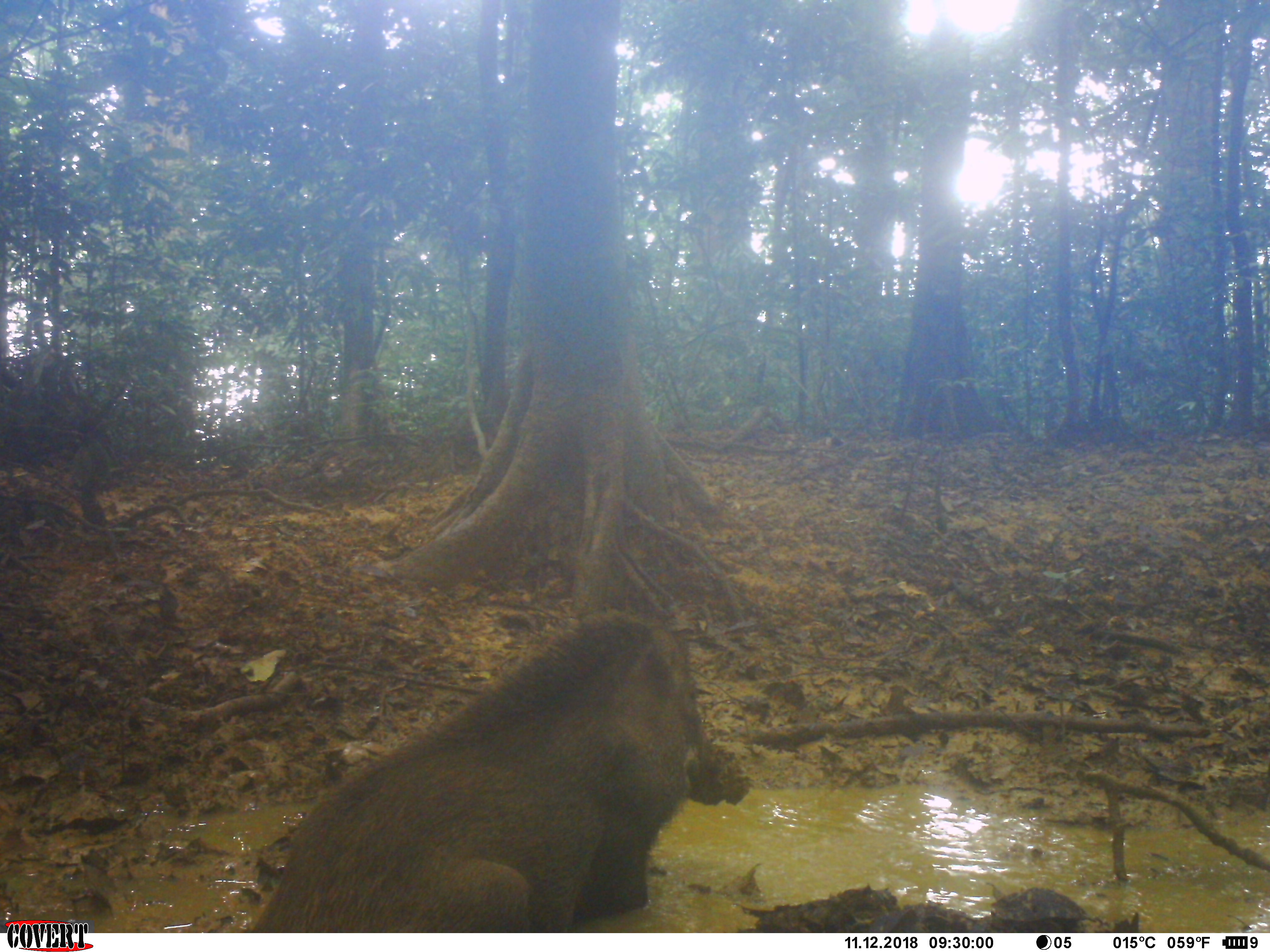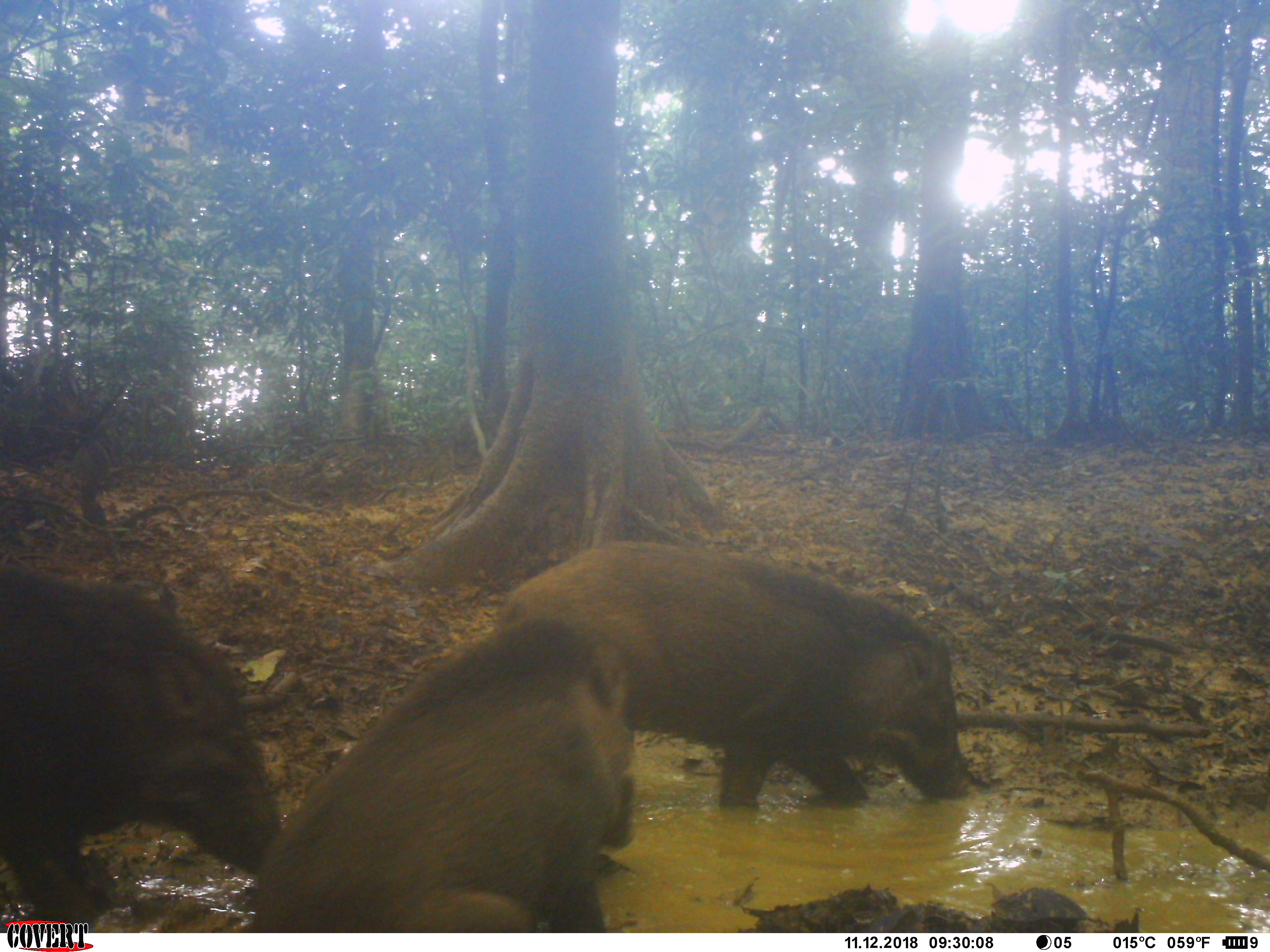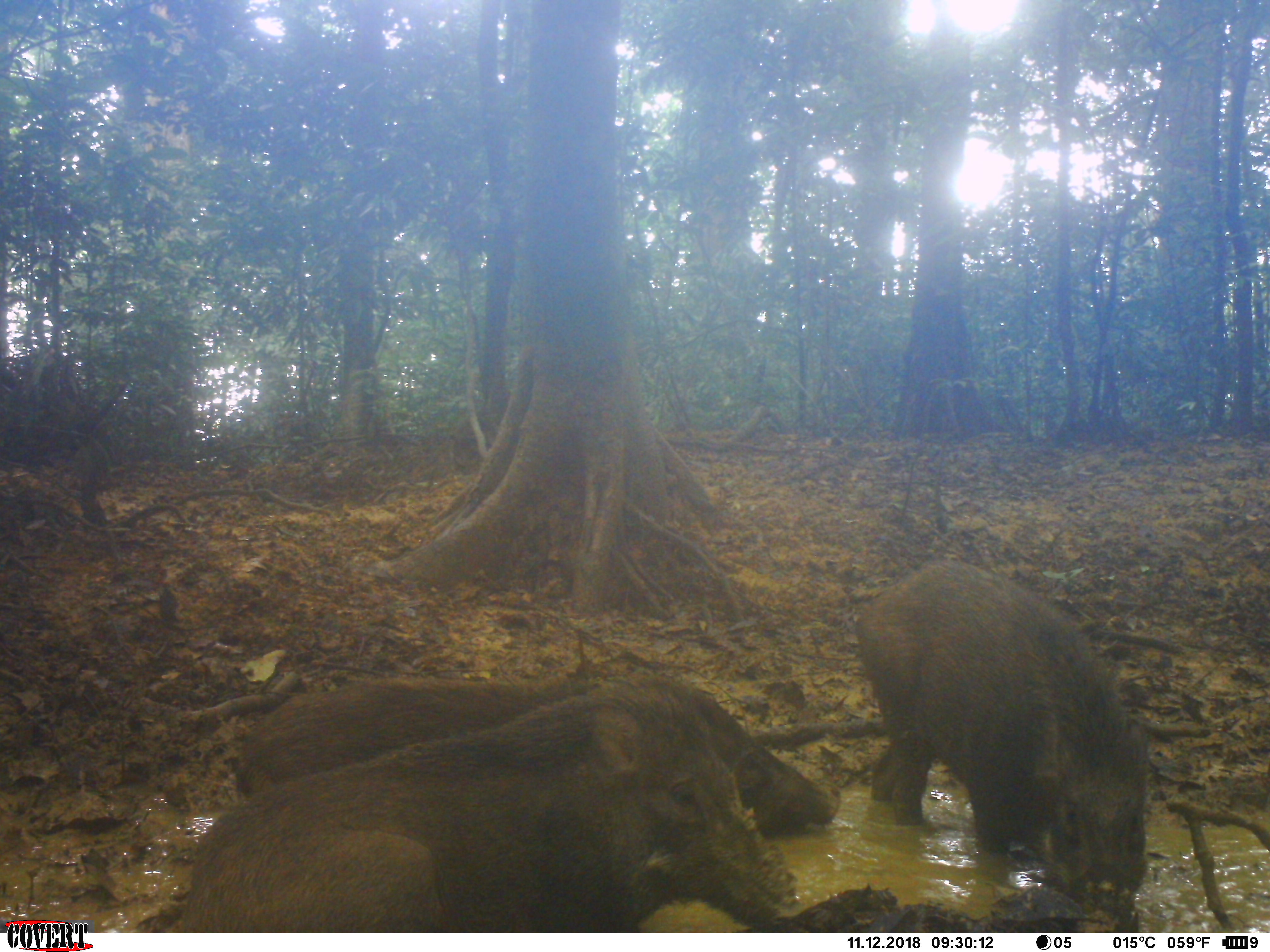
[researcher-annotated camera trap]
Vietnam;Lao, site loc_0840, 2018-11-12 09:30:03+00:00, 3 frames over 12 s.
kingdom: Animalia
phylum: Chordata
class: Mammalia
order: Artiodactyla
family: Suidae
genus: Sus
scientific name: Sus scrofa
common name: eurasian wild pig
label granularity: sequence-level